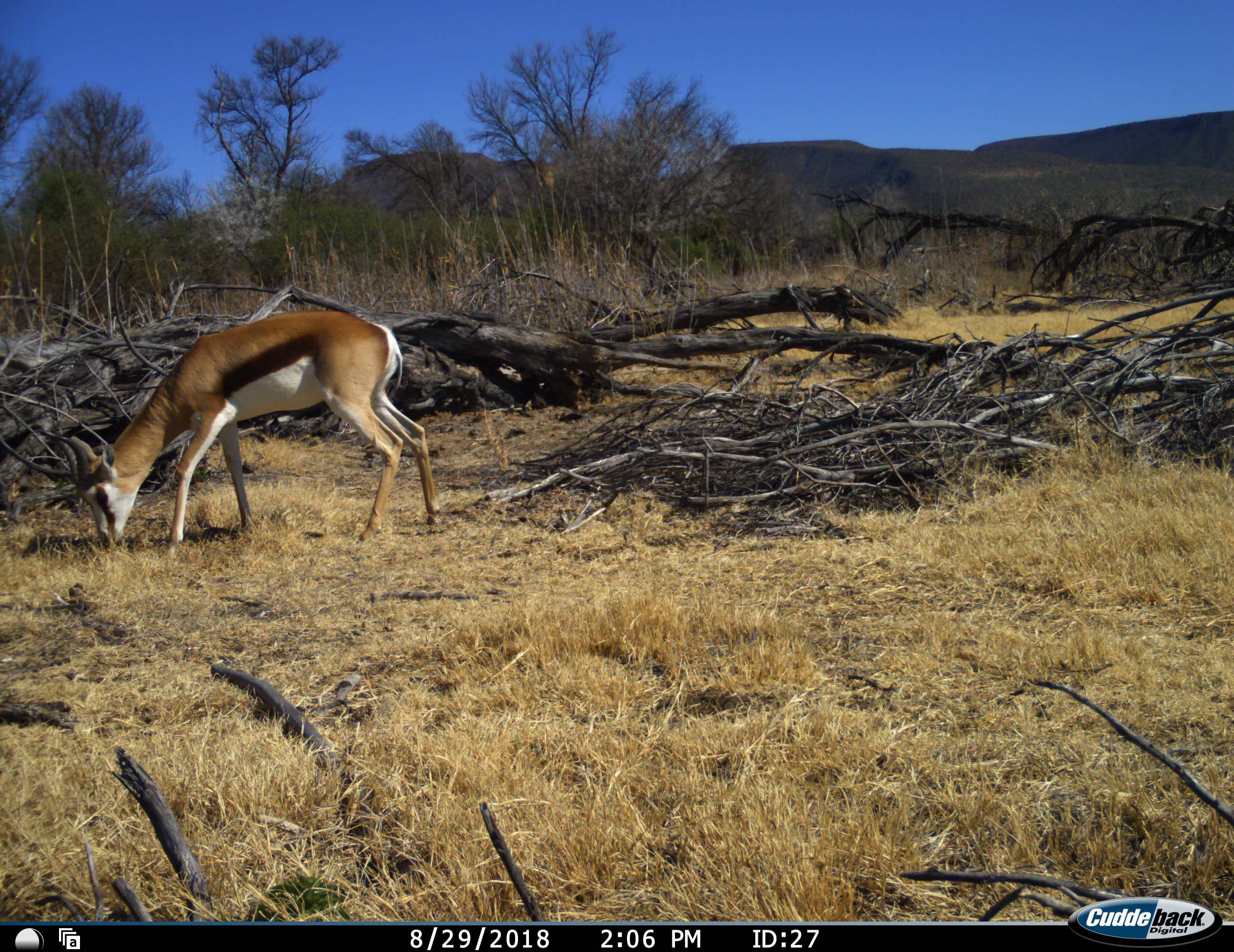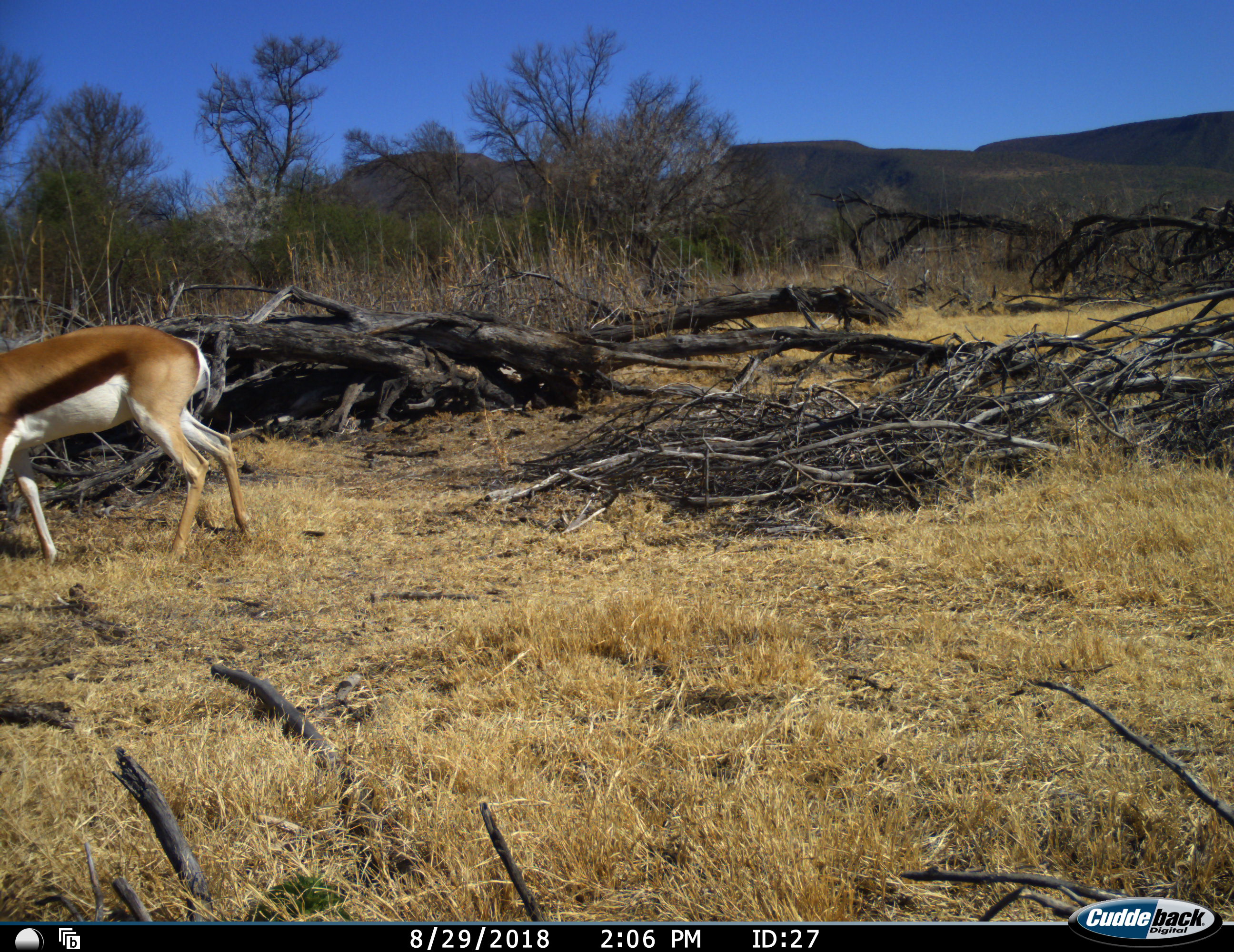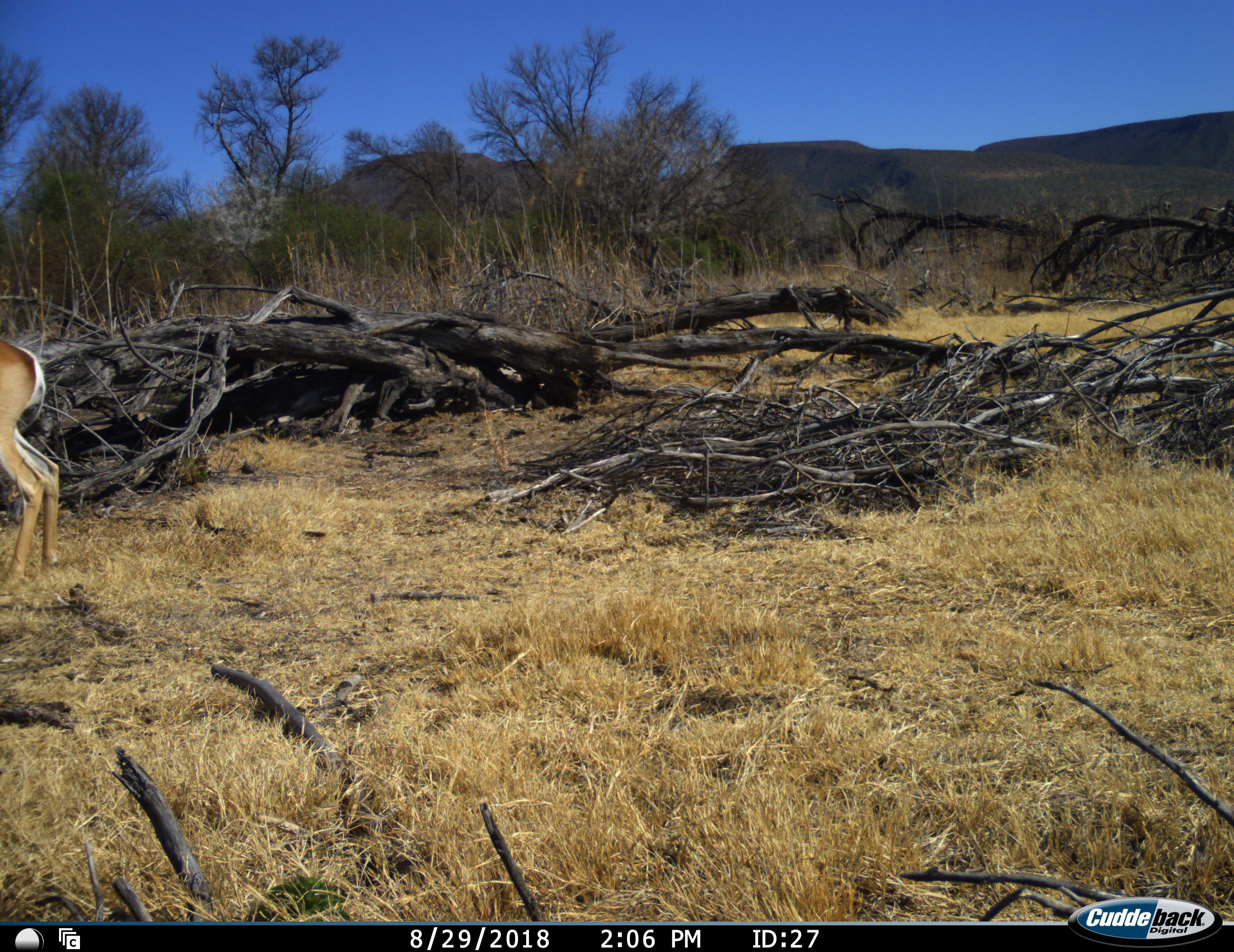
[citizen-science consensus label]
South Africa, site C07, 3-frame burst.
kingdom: Animalia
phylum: Chordata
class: Mammalia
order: Artiodactyla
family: Bovidae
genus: Antidorcas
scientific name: Antidorcas marsupialis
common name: springbok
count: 1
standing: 0%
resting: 0%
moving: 60%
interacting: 0%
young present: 0%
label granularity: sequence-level